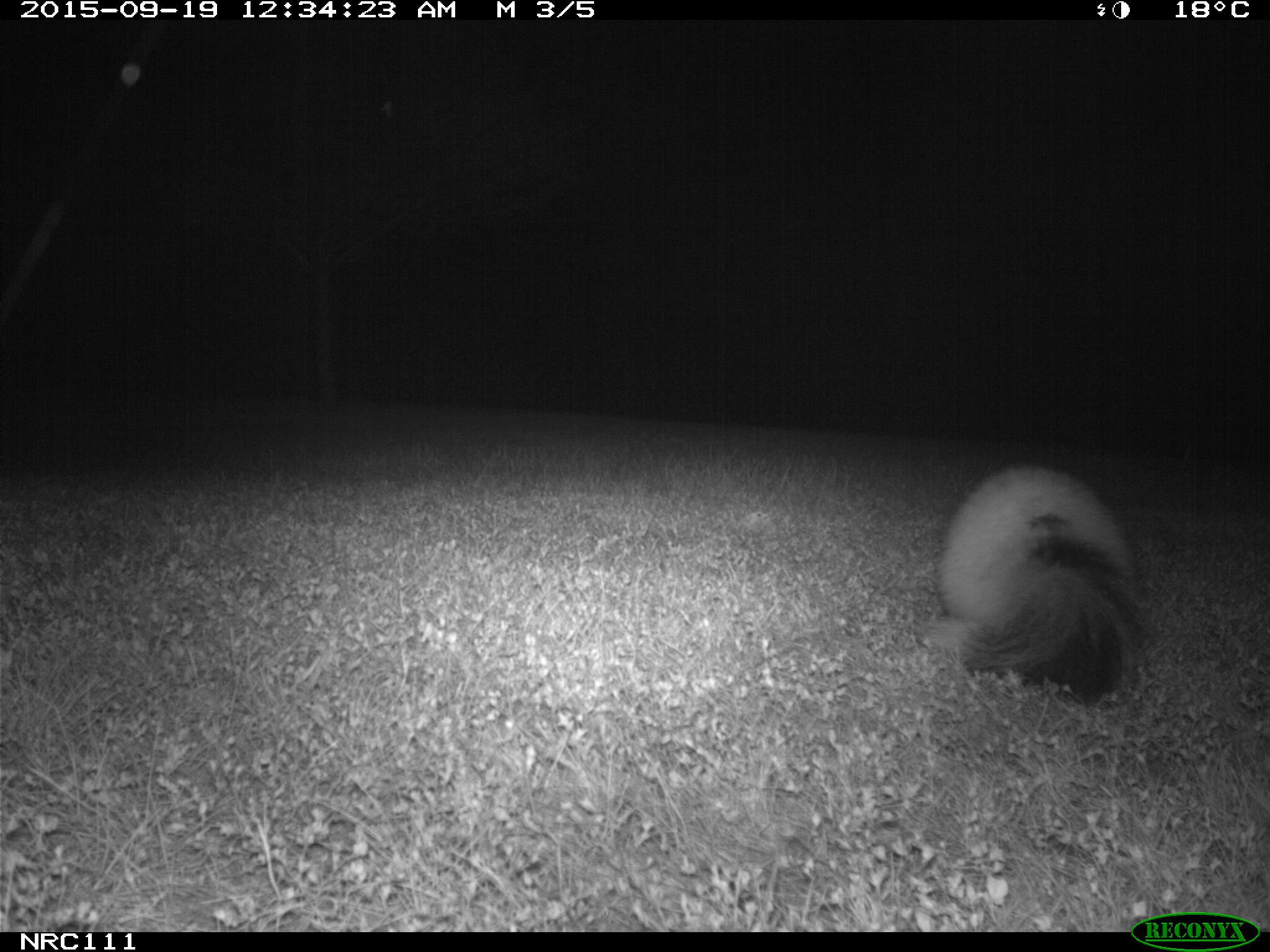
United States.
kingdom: Animalia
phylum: Chordata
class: Mammalia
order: Carnivora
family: Mephitidae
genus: Mephitis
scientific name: Mephitis mephitis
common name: striped skunk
Striped Skunk (Mephitis mephitis).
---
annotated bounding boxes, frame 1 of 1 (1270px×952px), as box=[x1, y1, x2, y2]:
Striped Skunk: box=[922, 451, 1145, 702]